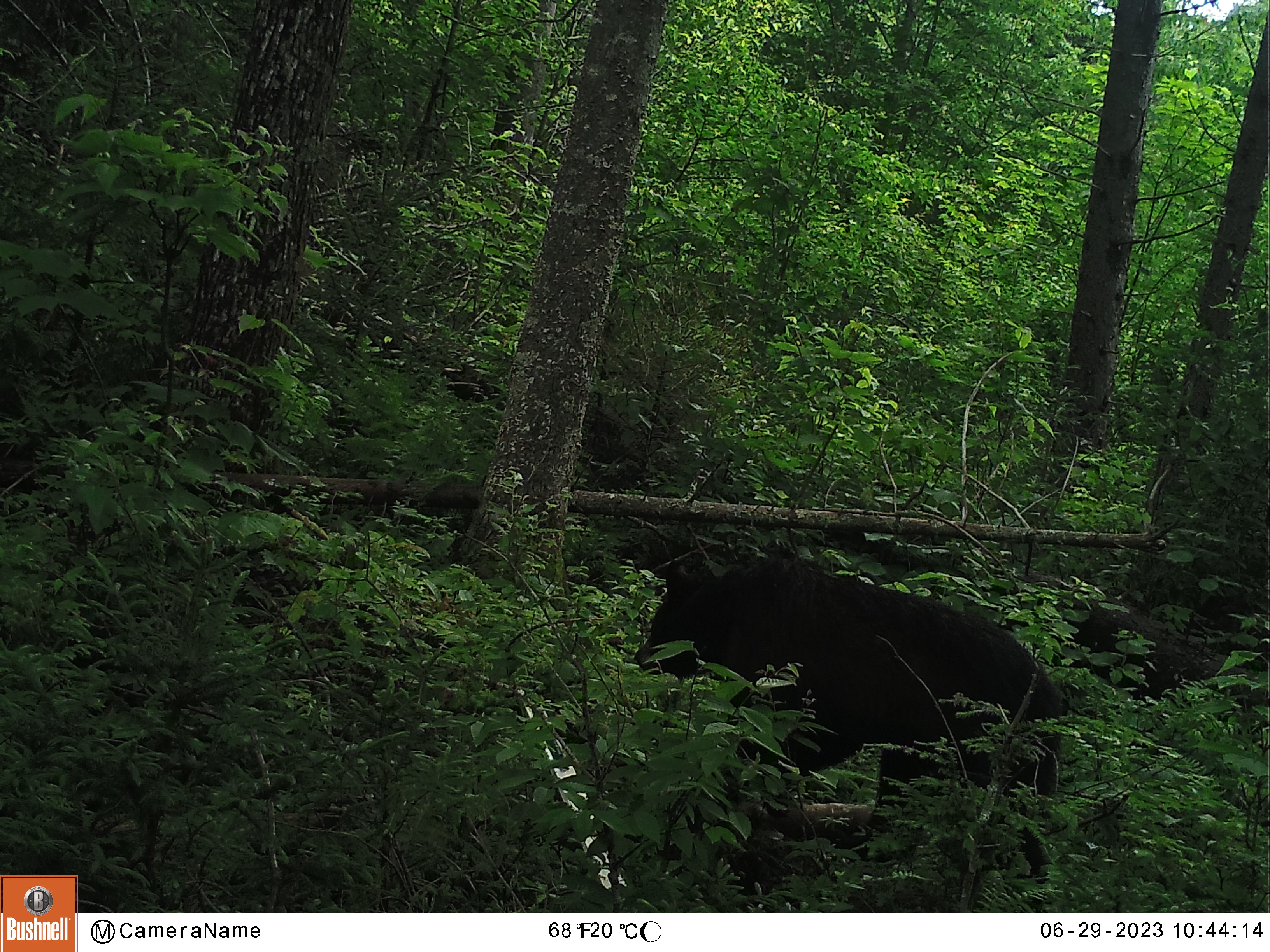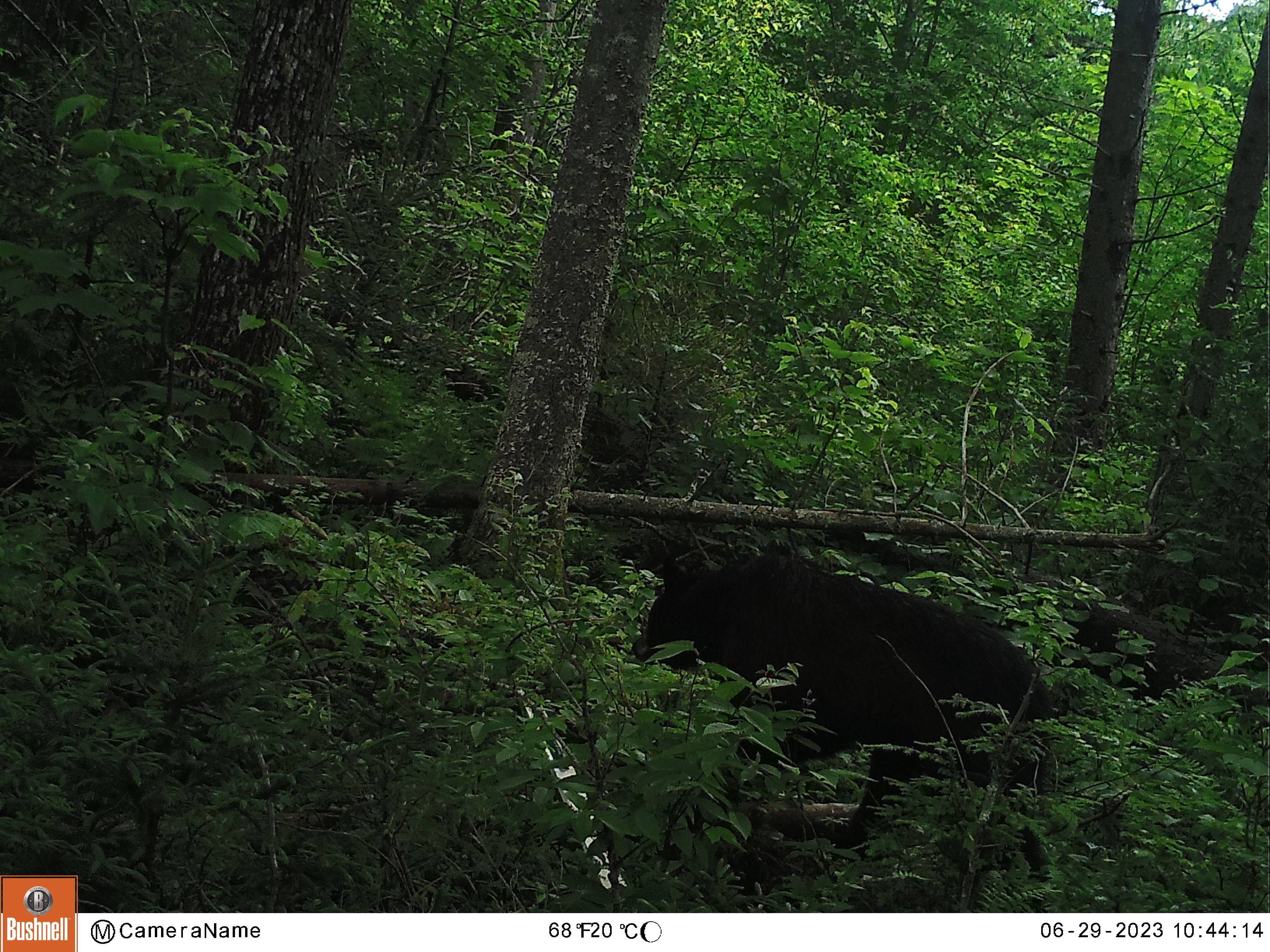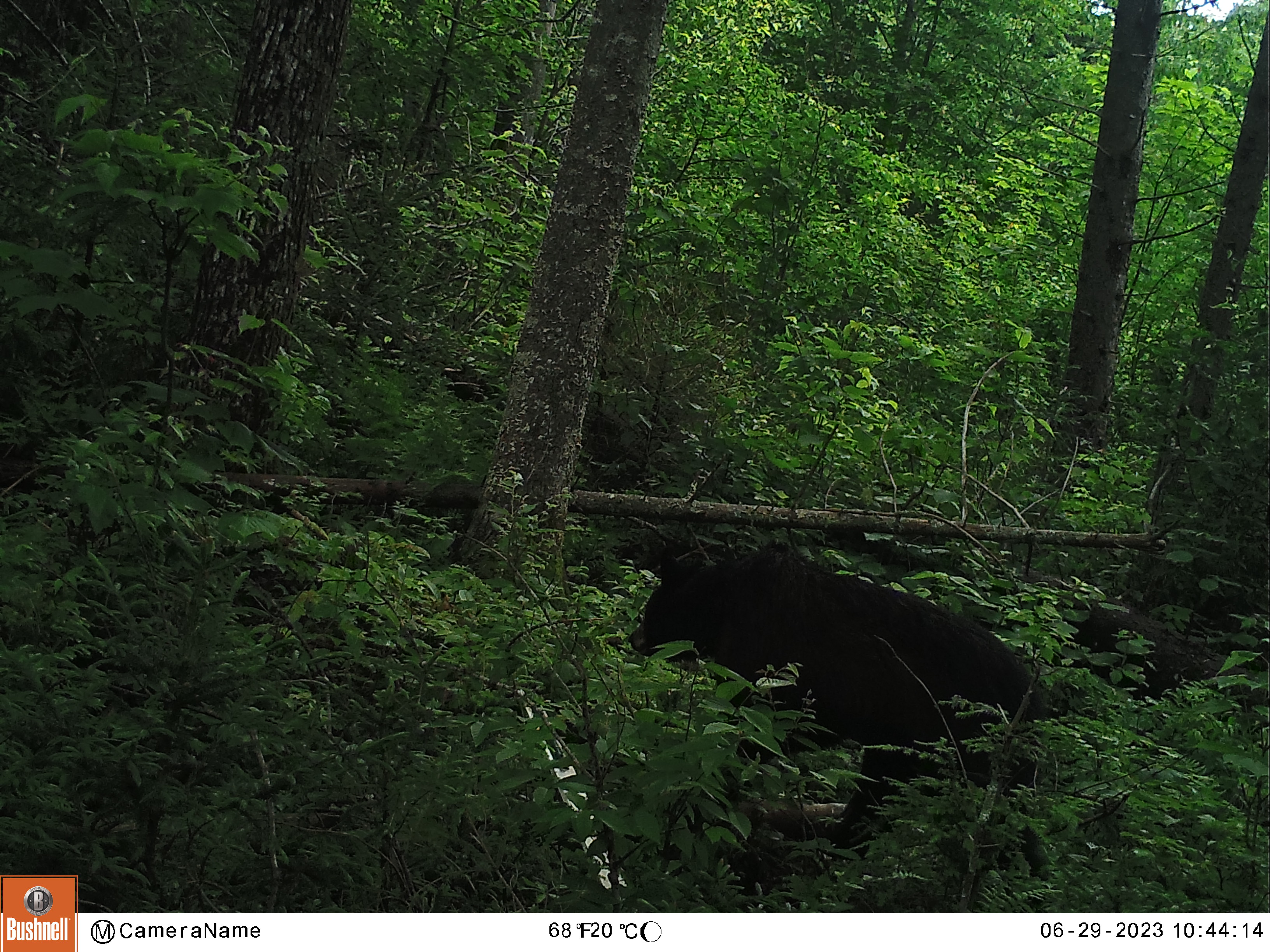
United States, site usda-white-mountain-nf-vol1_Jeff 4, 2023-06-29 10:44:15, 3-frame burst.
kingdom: Animalia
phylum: Chordata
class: Mammalia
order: Carnivora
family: Ursidae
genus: Ursus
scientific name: Ursus americanus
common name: black bear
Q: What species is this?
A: Black bear (Ursus americanus).